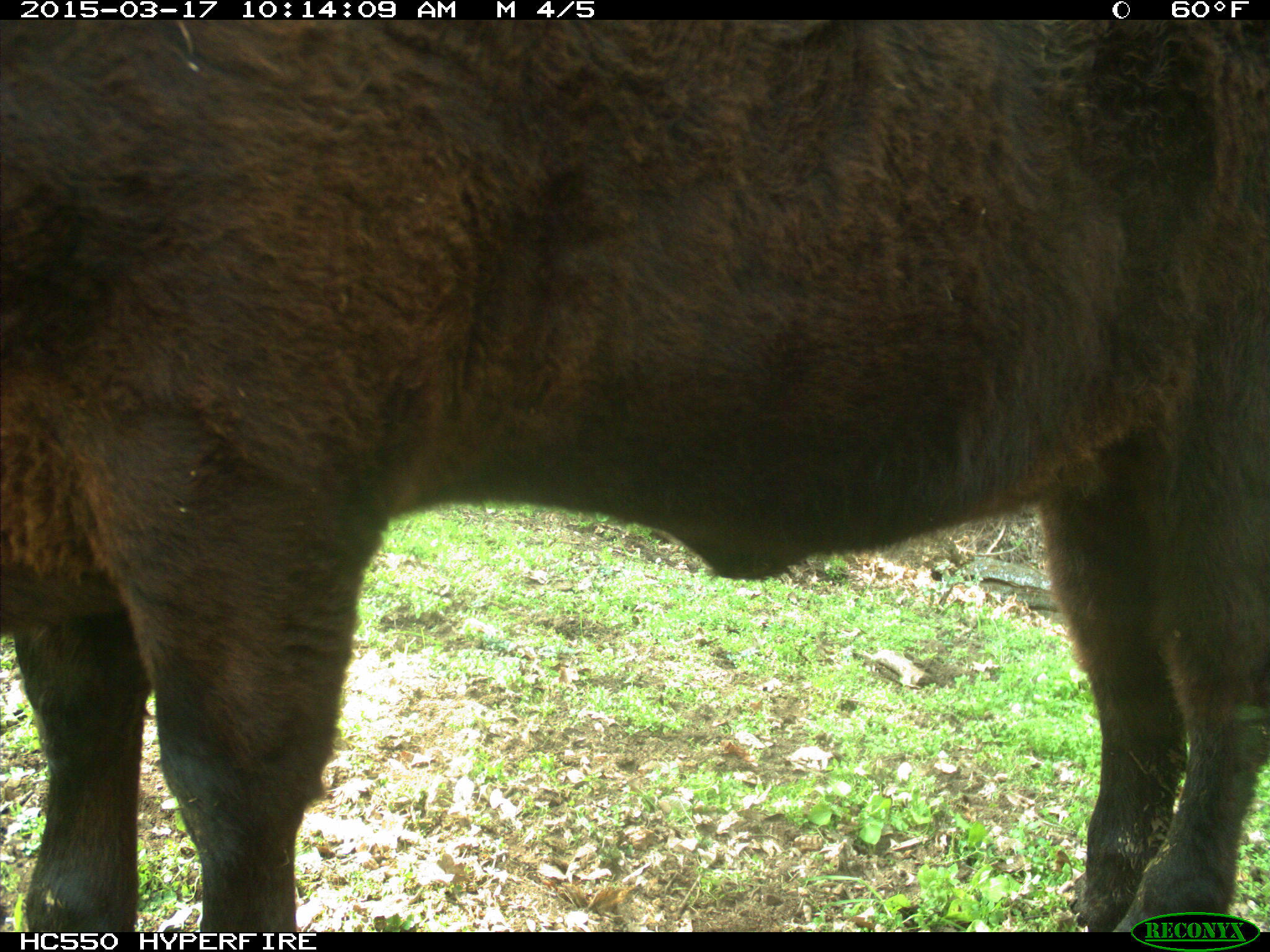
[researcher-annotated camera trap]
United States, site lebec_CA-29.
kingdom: Animalia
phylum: Chordata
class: Mammalia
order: Artiodactyla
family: Bovidae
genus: Bos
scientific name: Bos taurus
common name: domestic cow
Bos taurus (domestic cow).